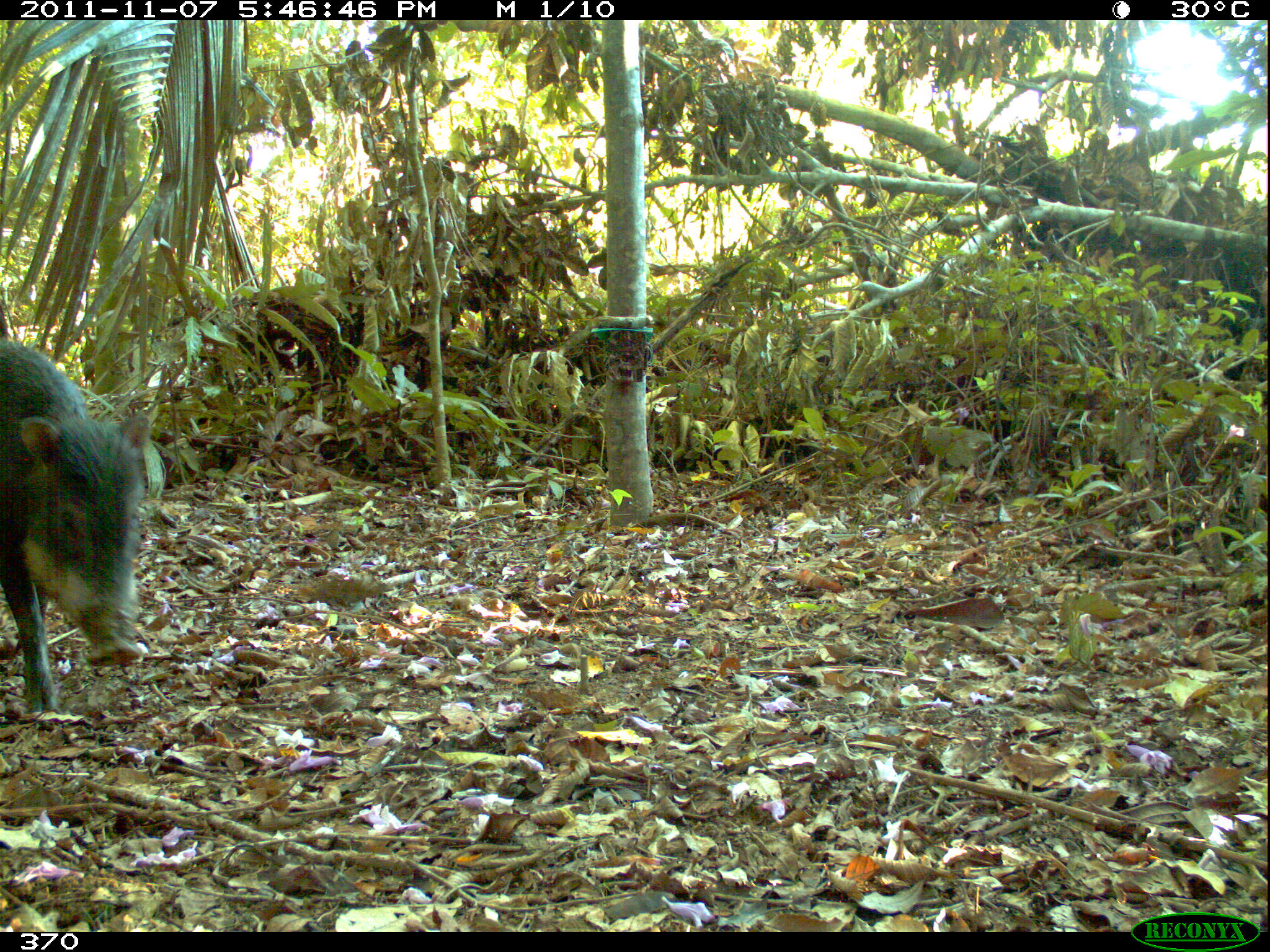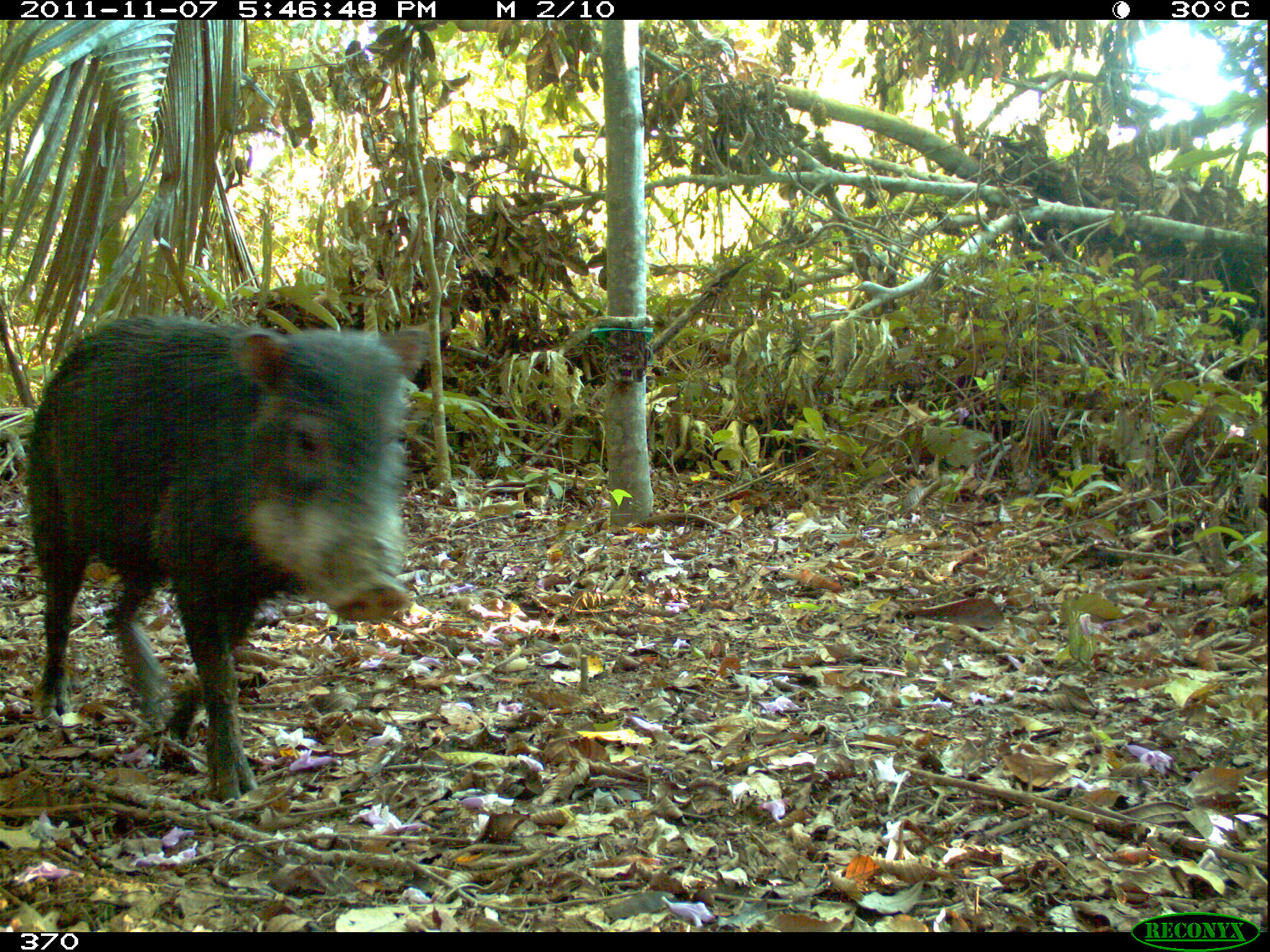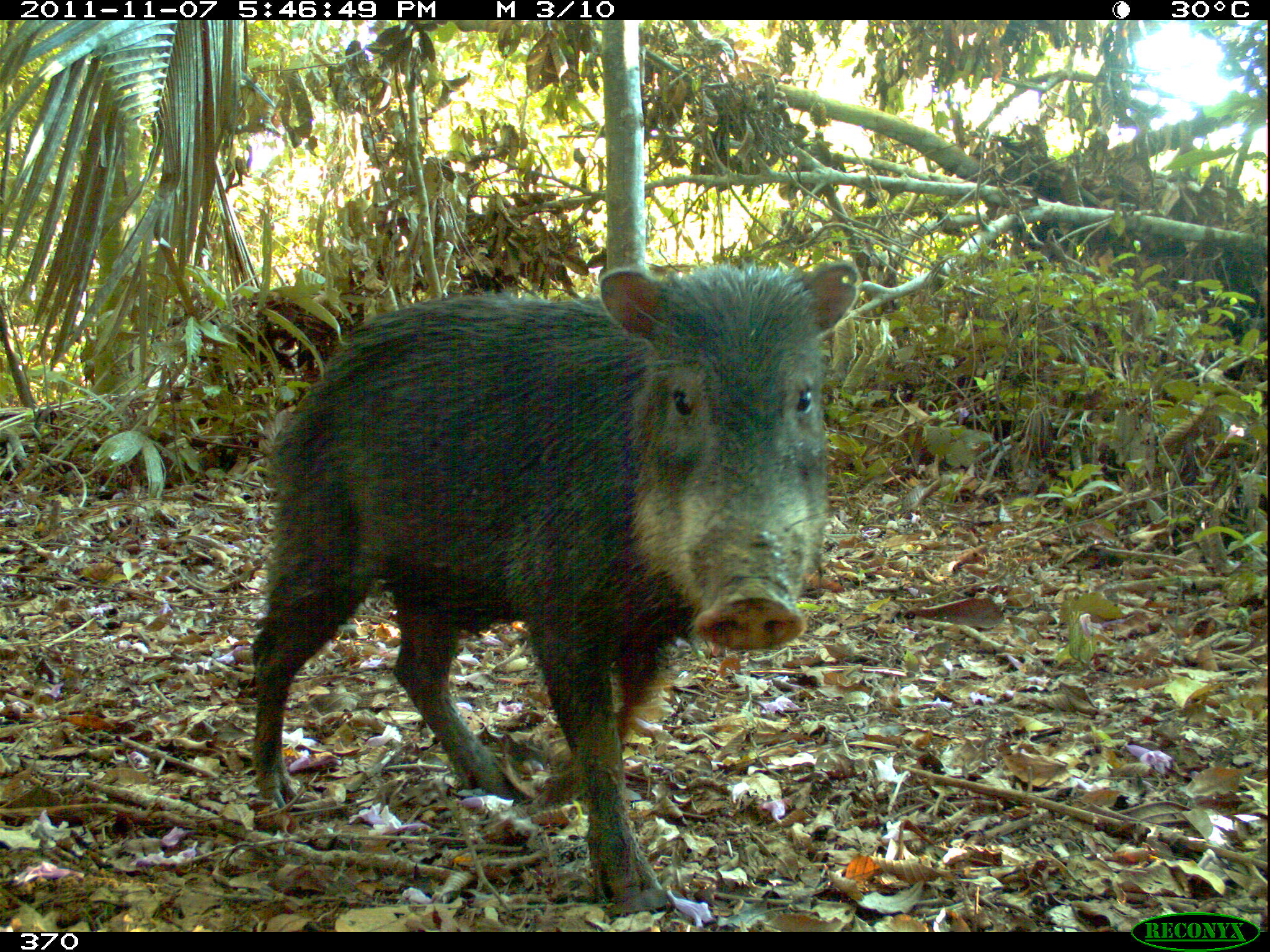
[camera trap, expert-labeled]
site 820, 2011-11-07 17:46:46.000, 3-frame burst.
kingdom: Animalia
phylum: Chordata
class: Mammalia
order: Artiodactyla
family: Tayassuidae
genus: Tayassu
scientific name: Tayassu pecari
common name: white-lipped peccary